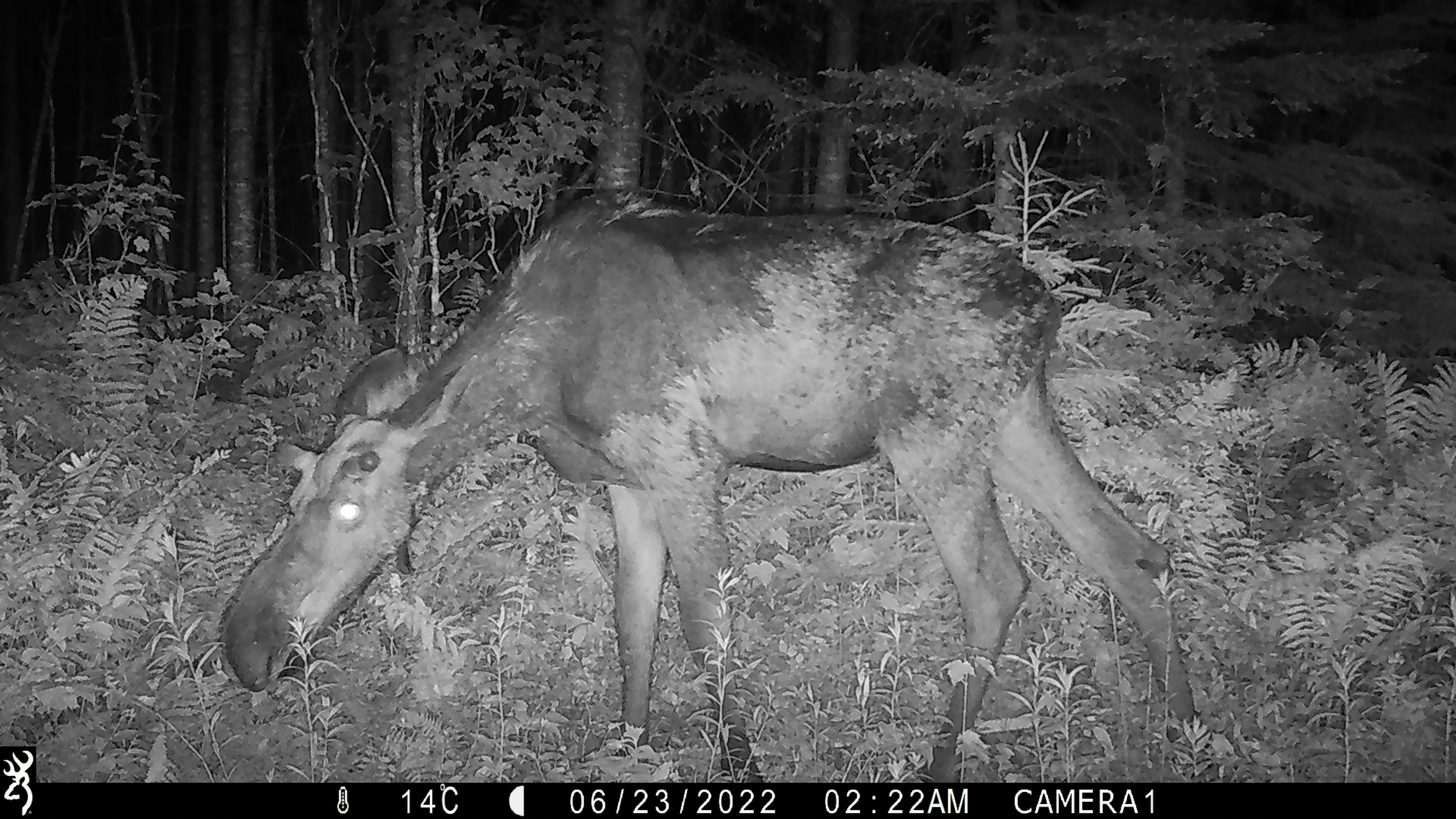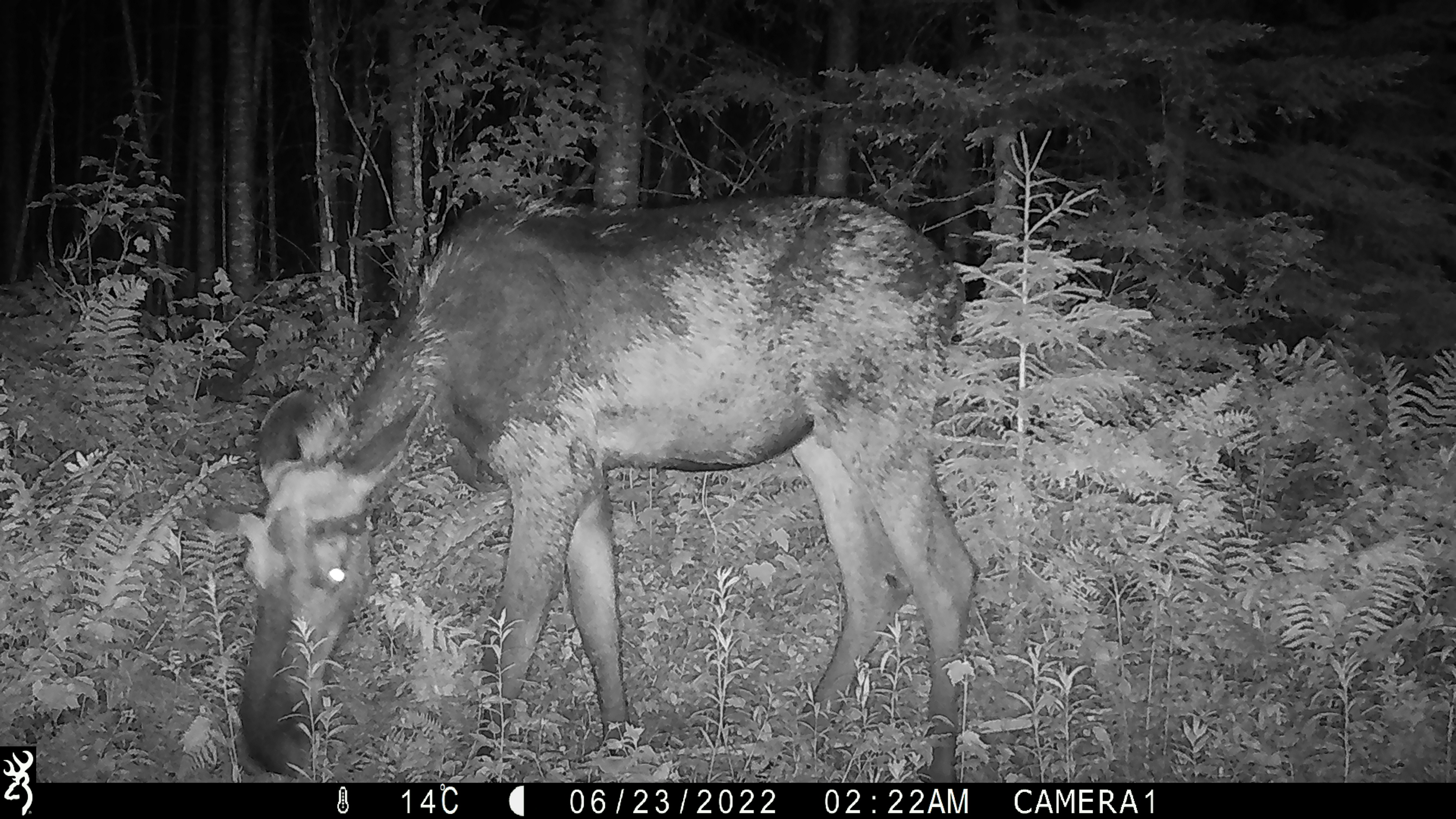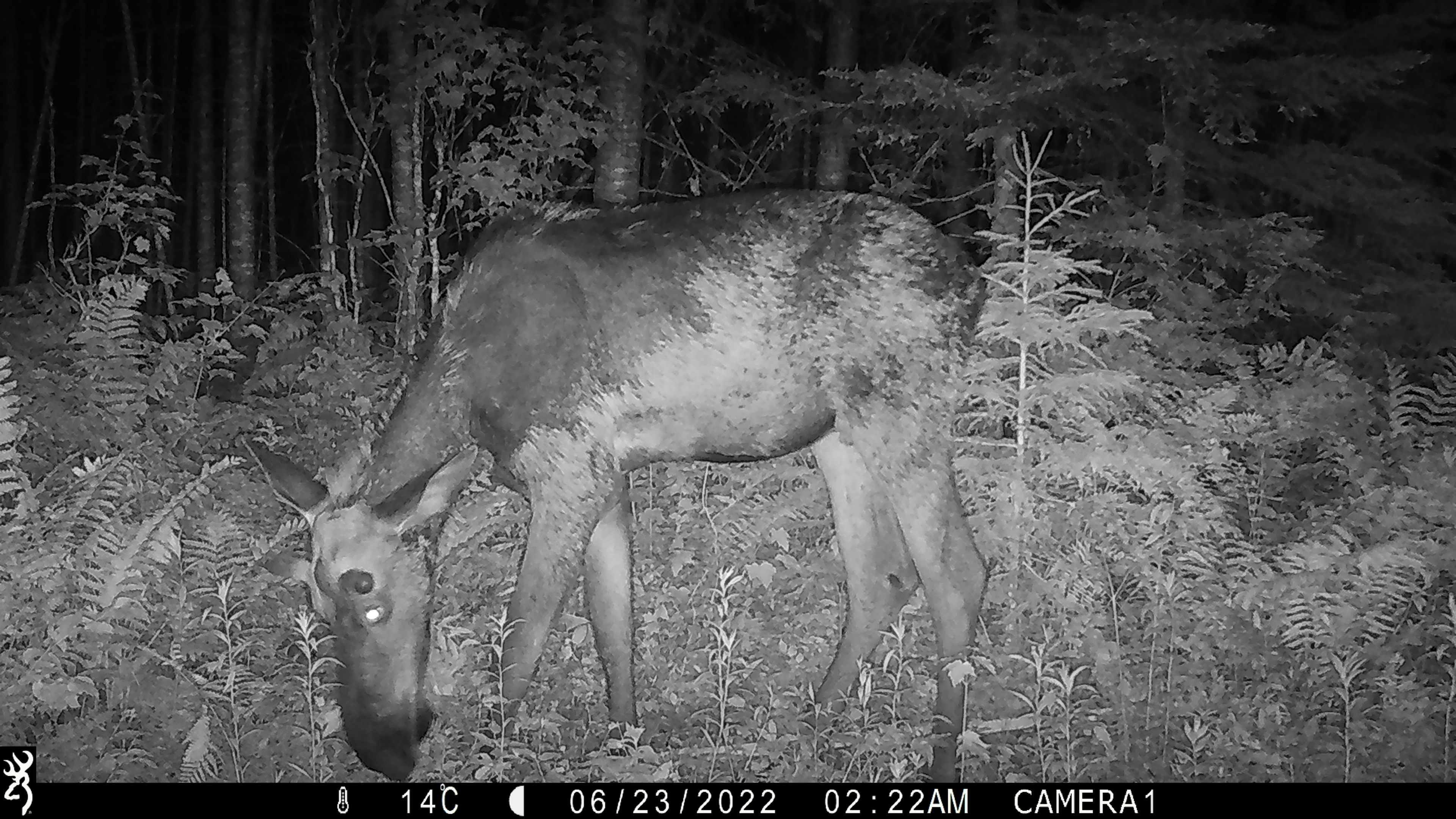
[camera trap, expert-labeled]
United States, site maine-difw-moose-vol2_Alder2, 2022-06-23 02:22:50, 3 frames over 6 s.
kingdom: Animalia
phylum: Chordata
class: Mammalia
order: Artiodactyla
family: Cervidae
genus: Alces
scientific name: Alces alces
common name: moose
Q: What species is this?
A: Moose (Alces alces).